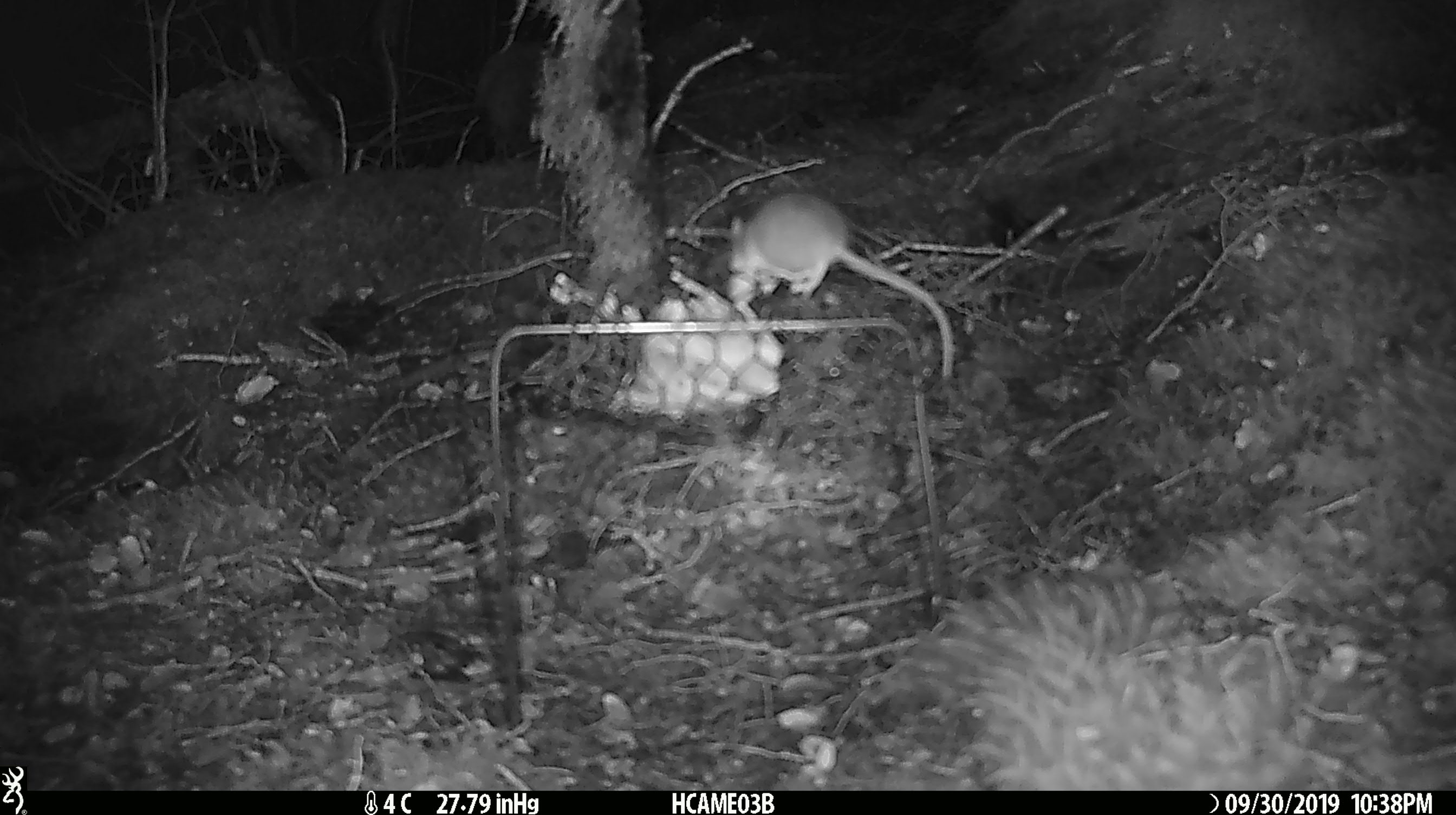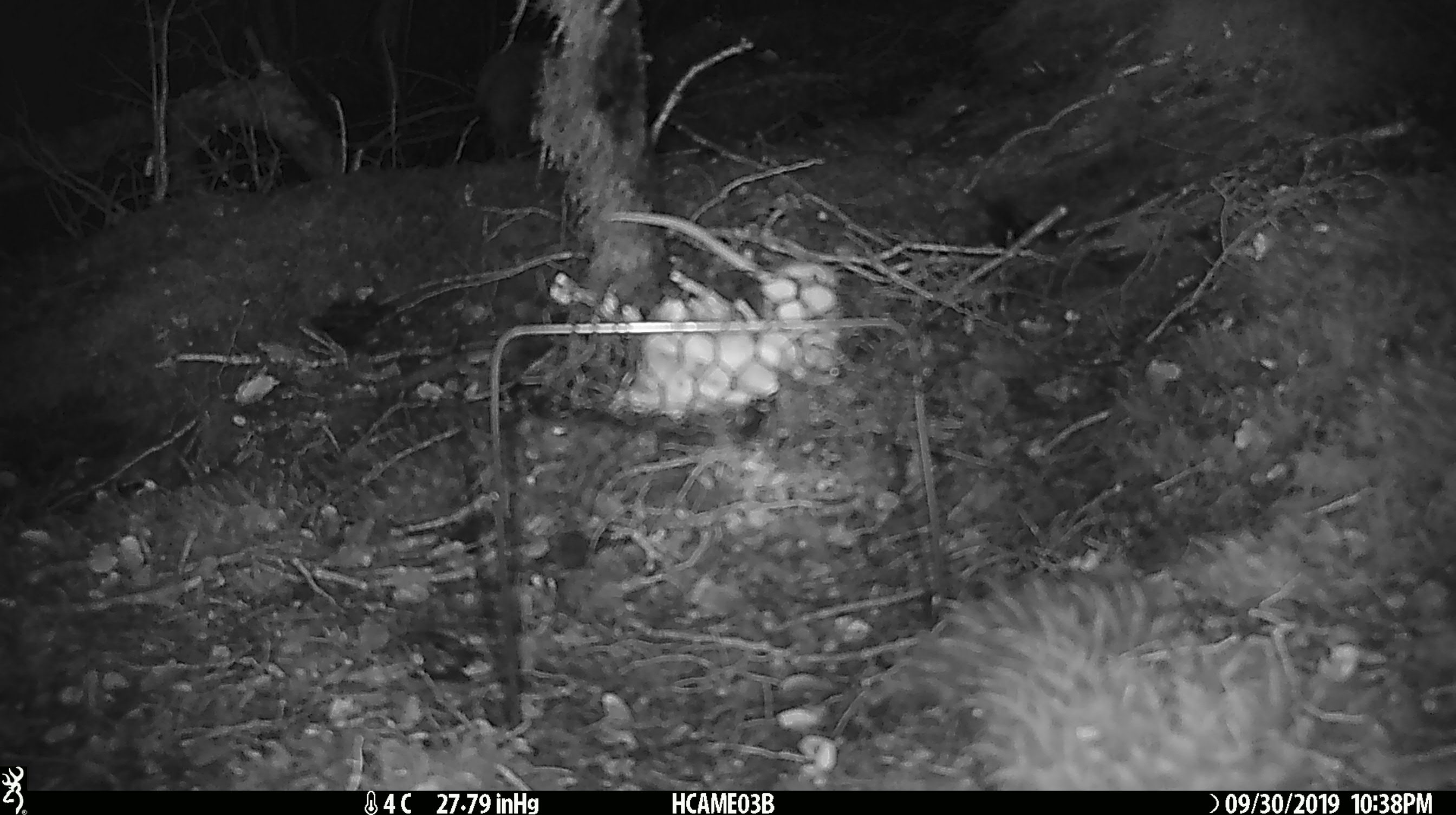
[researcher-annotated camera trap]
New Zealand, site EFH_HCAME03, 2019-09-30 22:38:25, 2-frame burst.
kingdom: Animalia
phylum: Chordata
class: Mammalia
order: Rodentia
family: Muridae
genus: Mus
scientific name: Mus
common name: mouse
Mouse (Mus).